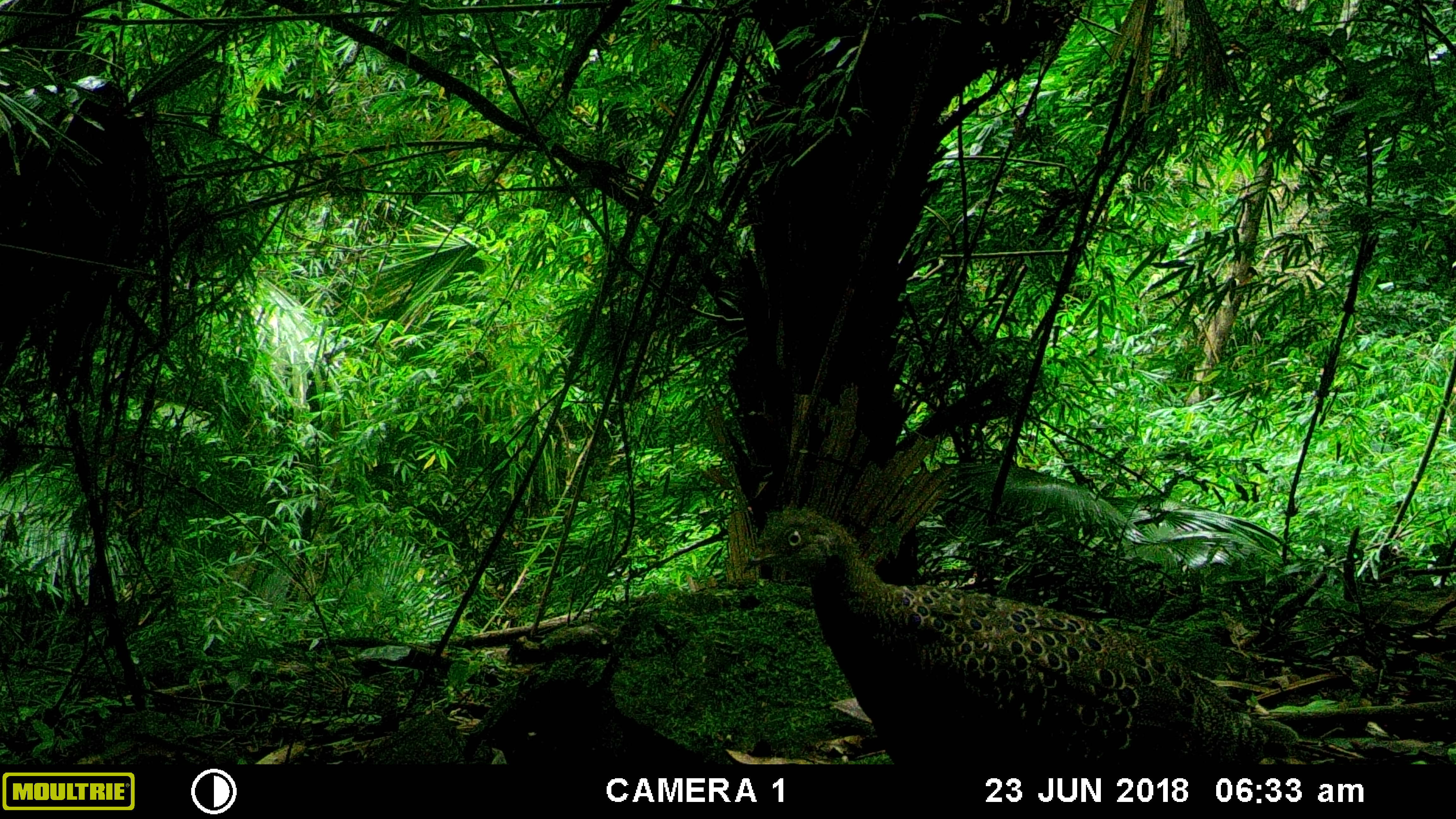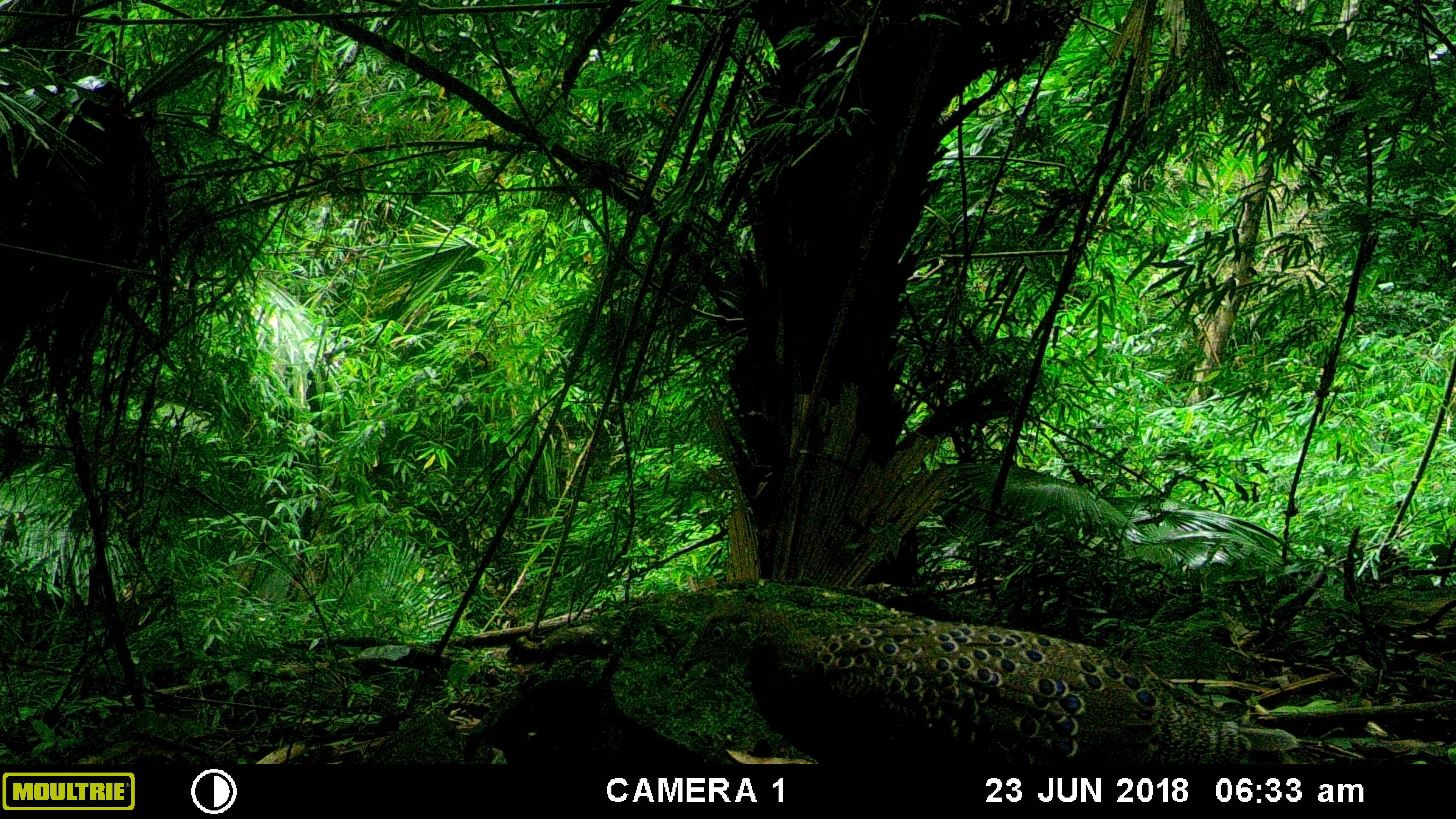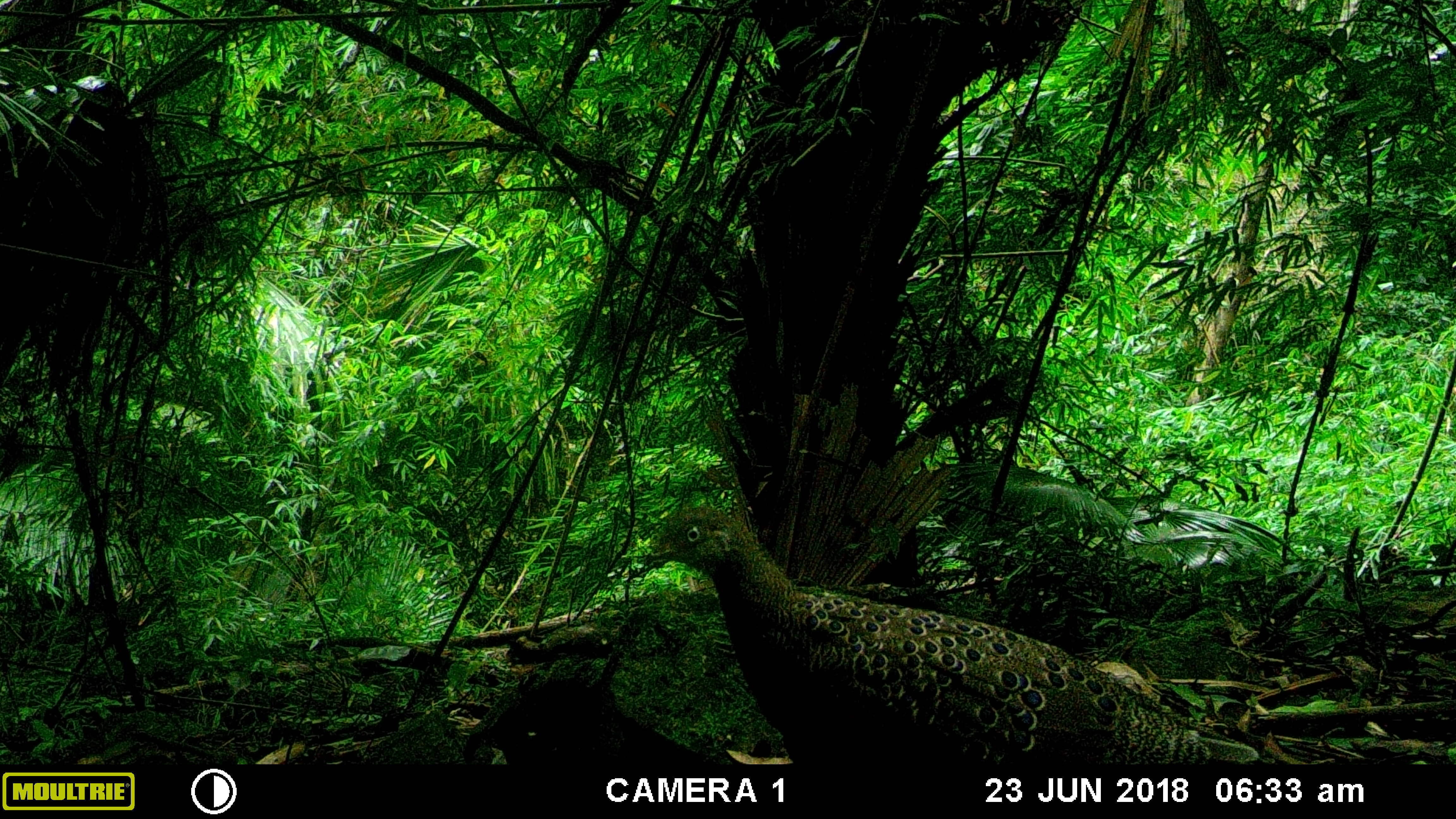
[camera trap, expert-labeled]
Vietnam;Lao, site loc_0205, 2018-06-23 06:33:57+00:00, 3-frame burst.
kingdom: Animalia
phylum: Chordata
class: Aves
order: Galliformes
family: Phasianidae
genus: Polyplectron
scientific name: Polyplectron bicalcaratum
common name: gray peacock-pheasant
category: grey peacock pheasant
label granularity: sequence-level